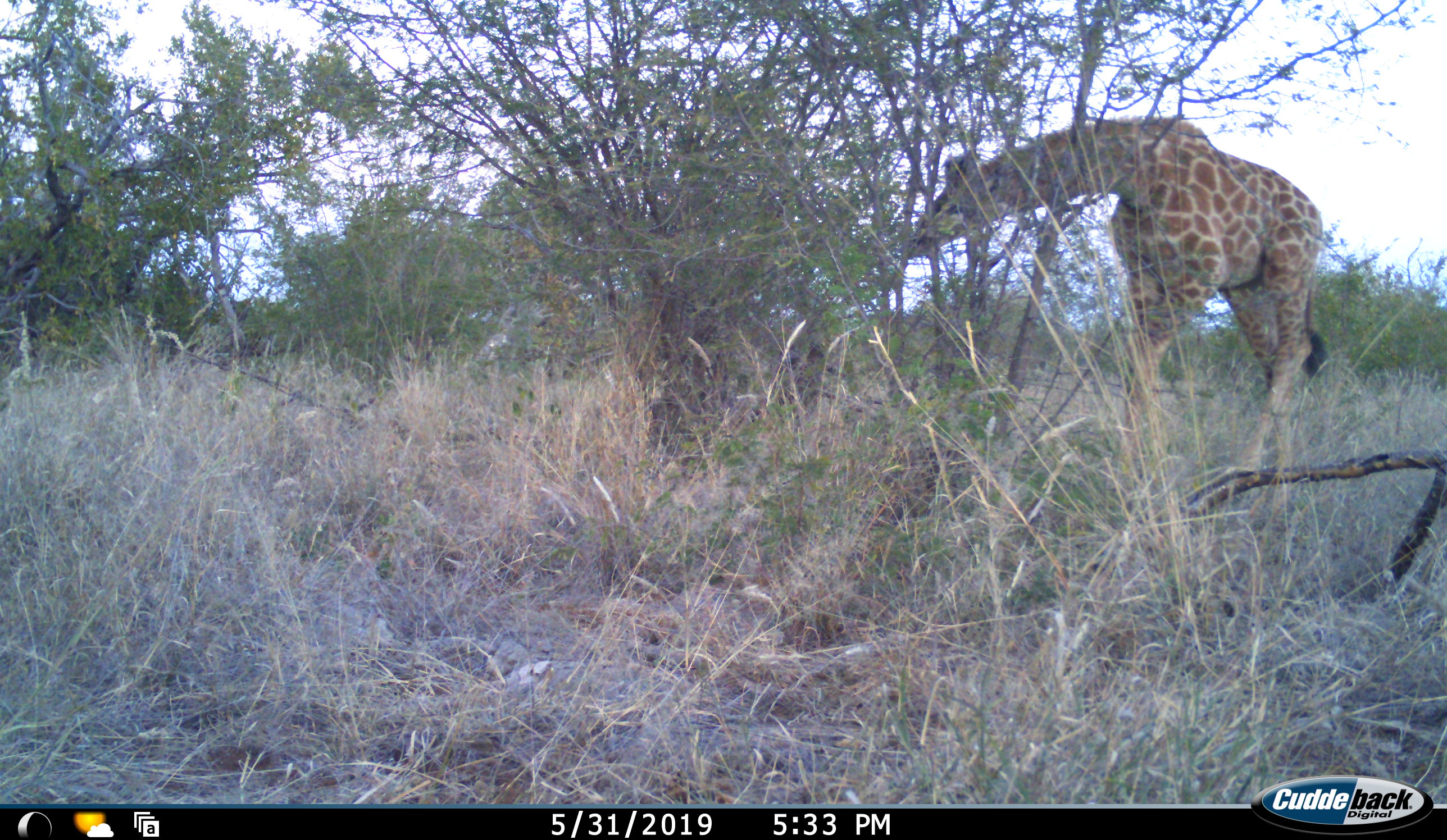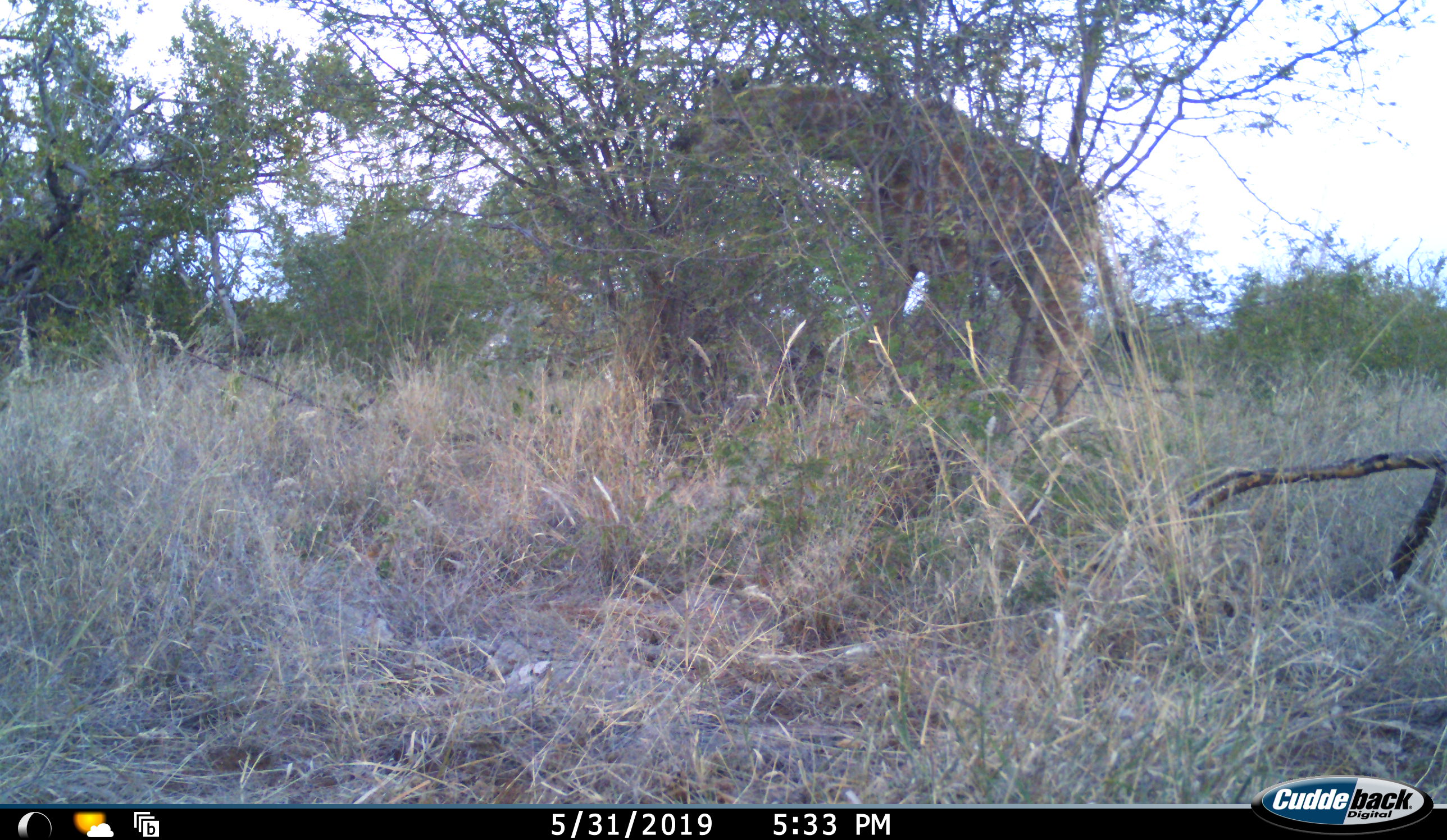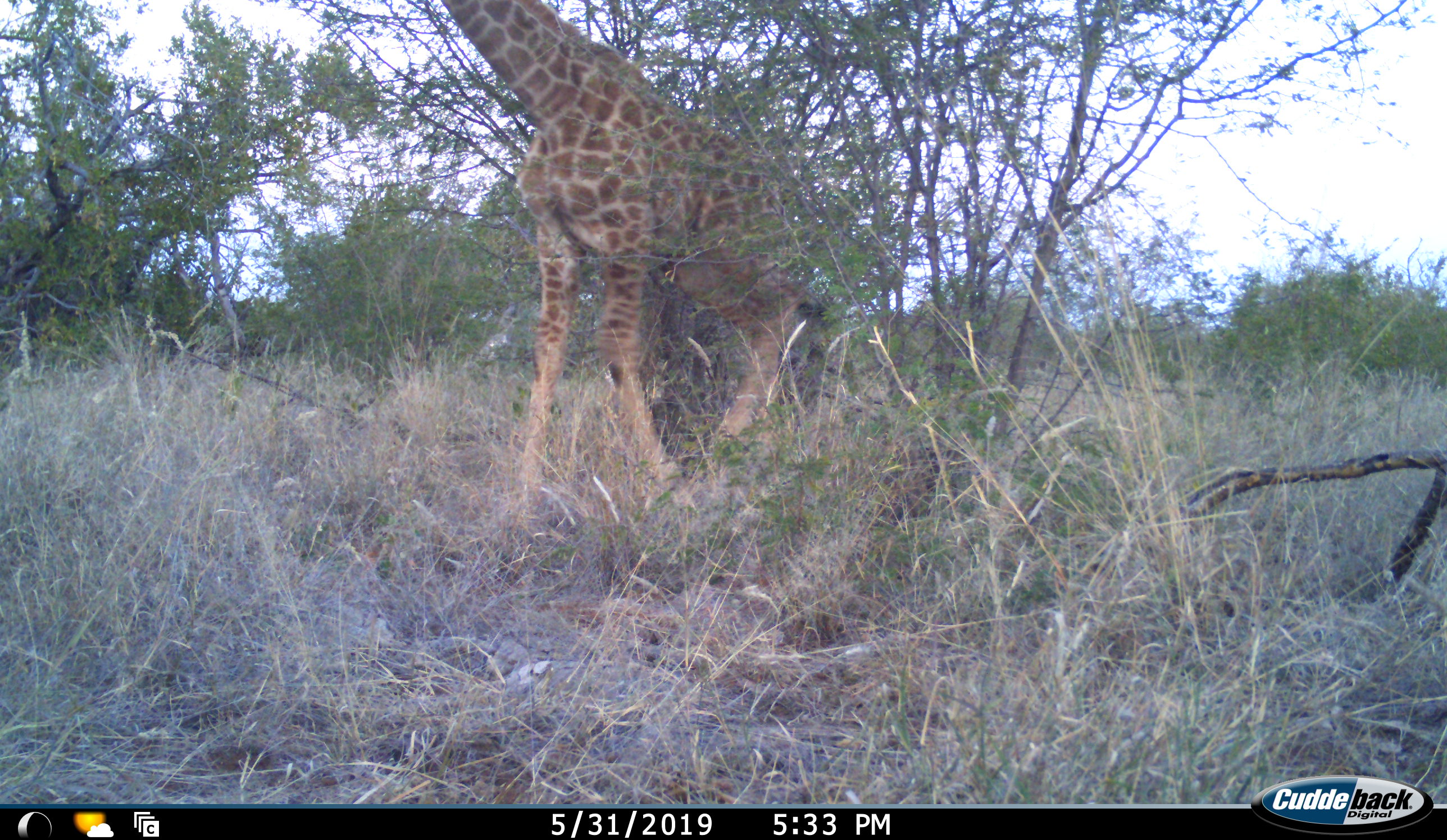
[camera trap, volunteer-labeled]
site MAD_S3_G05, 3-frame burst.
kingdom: Animalia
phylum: Chordata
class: Mammalia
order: Artiodactyla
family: Giraffidae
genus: Giraffa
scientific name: Giraffa camelopardalis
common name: giraffe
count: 1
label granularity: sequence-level